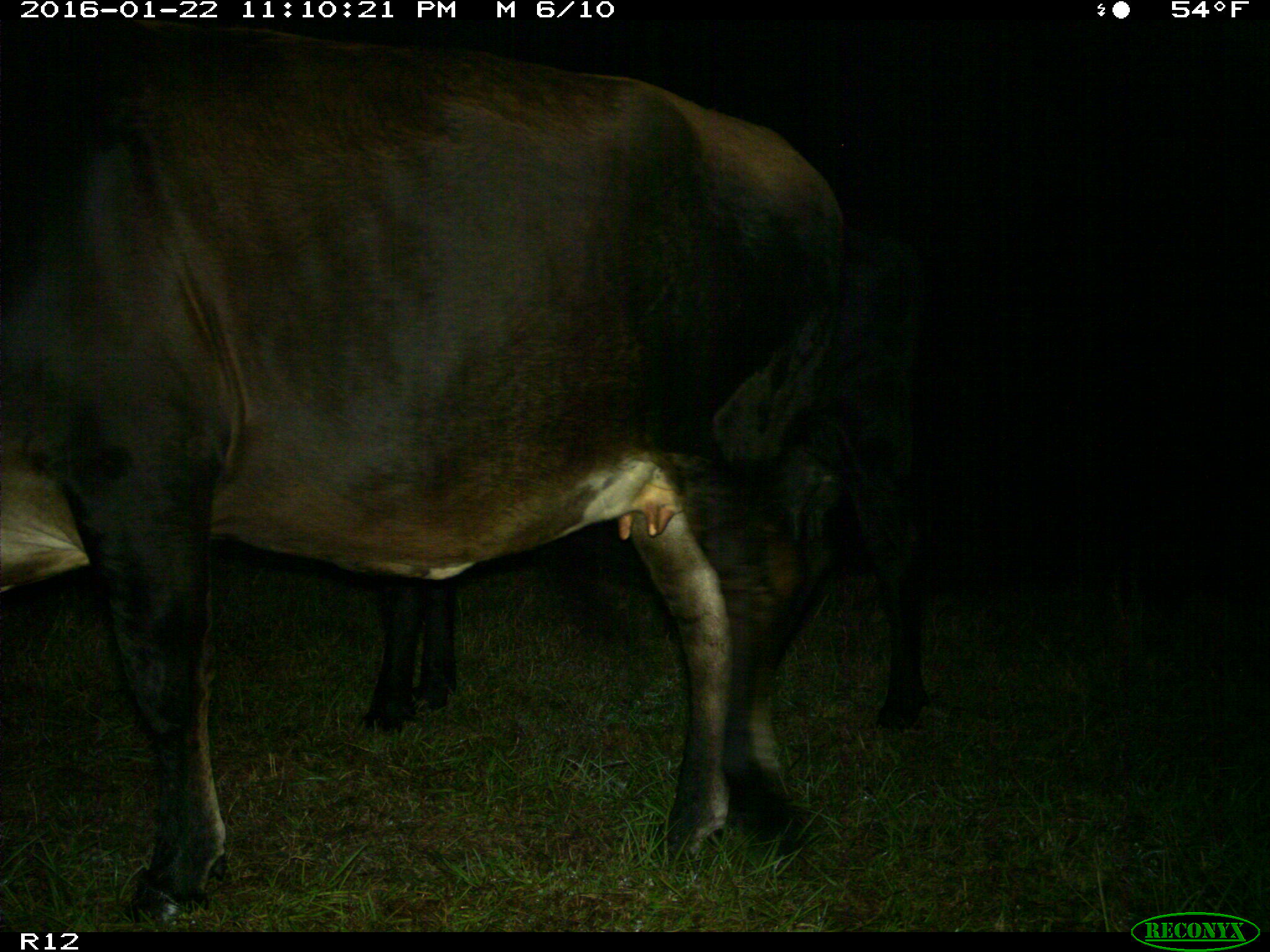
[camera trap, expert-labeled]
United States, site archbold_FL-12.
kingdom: Animalia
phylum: Chordata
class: Mammalia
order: Artiodactyla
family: Bovidae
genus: Bos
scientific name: Bos taurus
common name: domestic cow